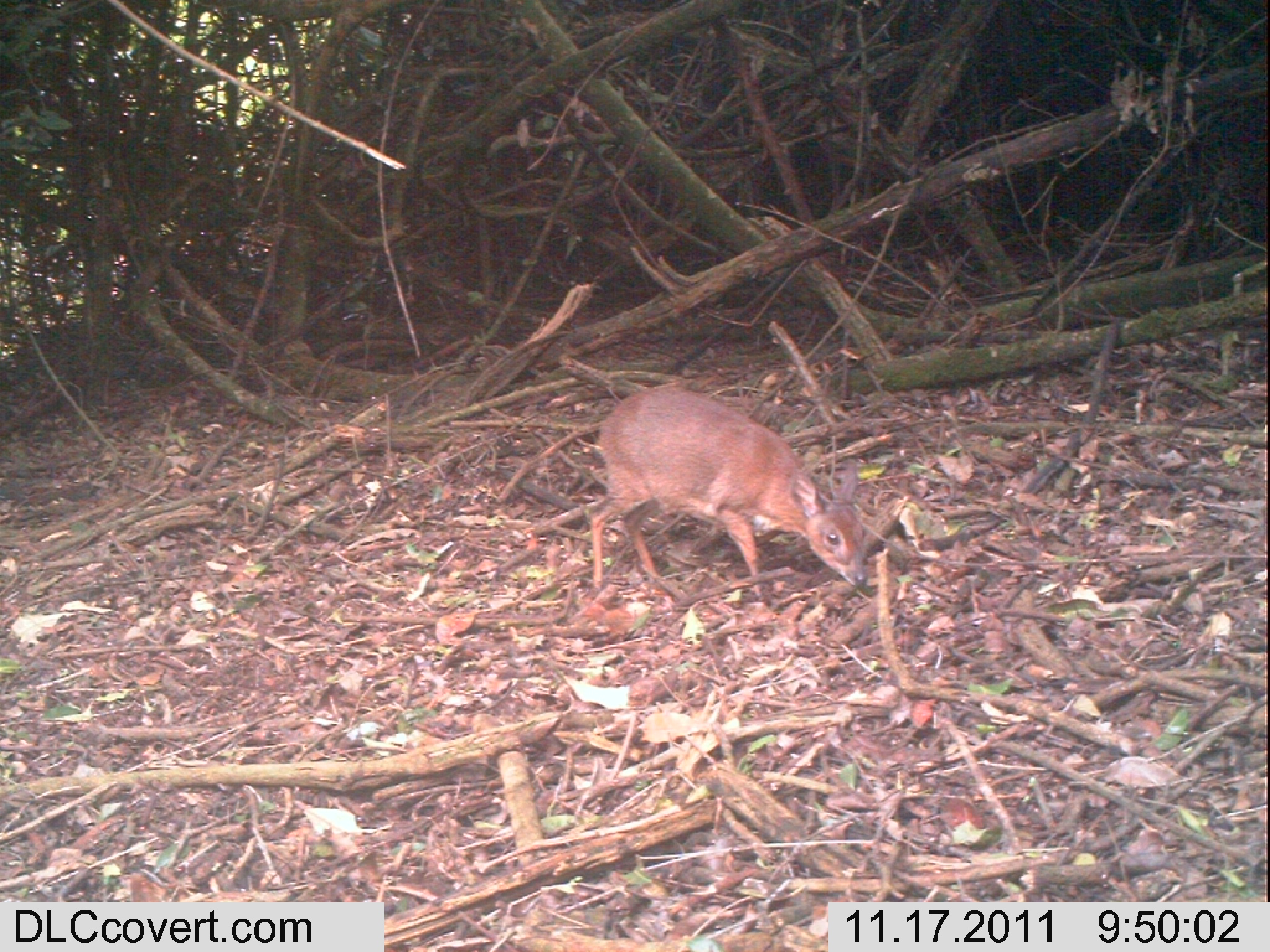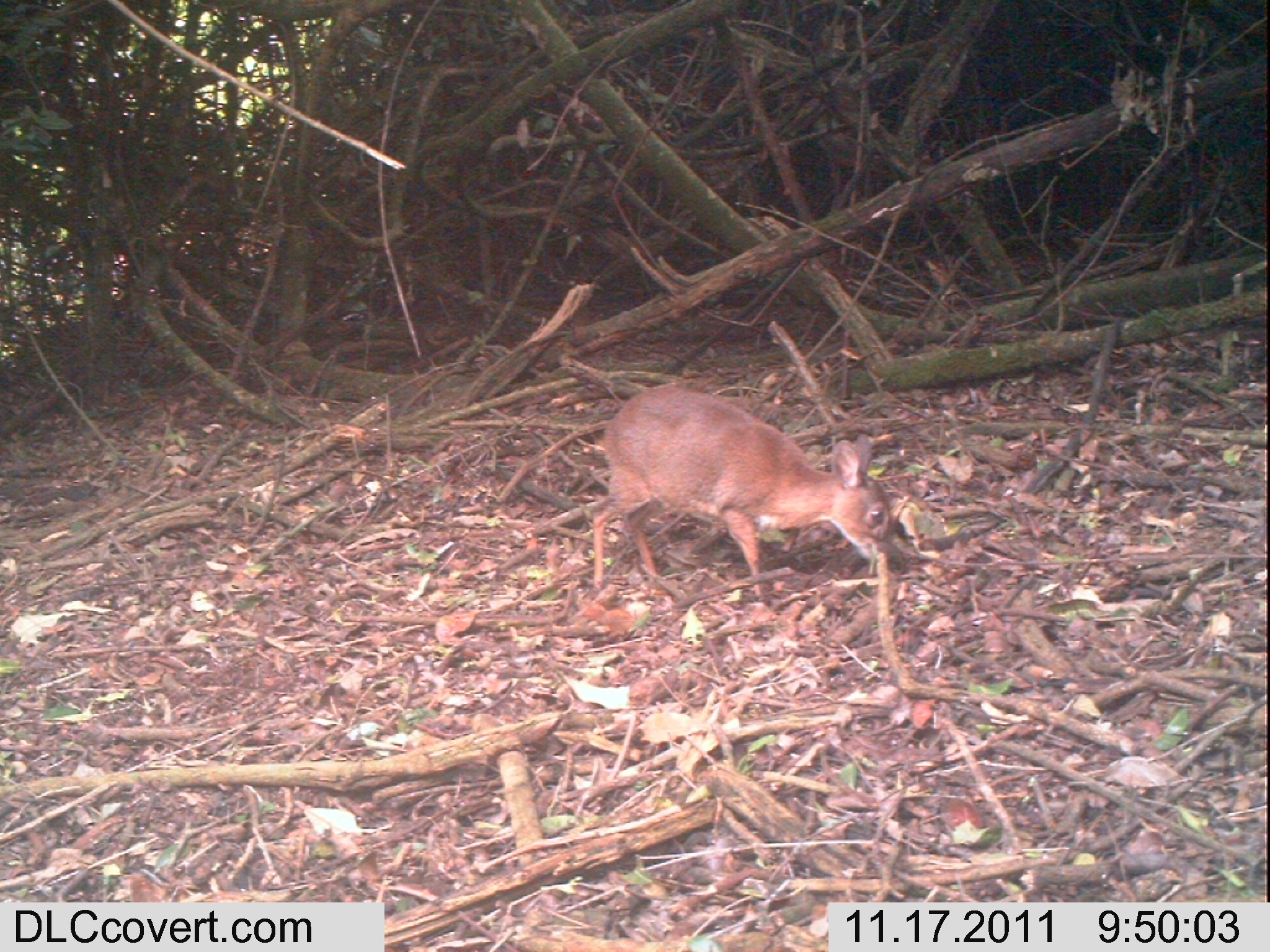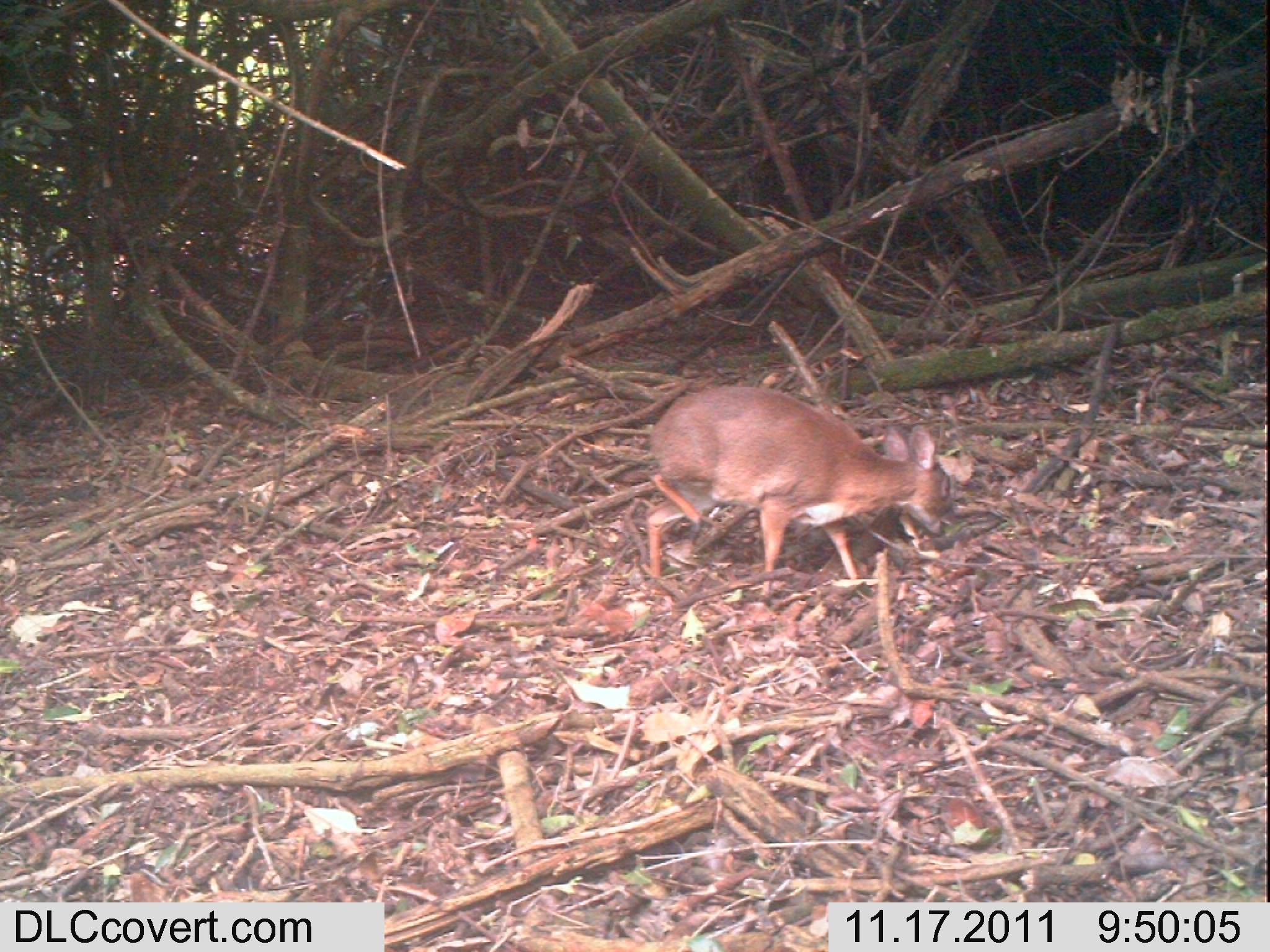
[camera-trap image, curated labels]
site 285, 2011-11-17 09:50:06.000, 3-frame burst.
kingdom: Animalia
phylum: Chordata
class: Mammalia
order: Artiodactyla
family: Bovidae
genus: Nesotragus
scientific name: Nesotragus moschatus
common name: suni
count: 1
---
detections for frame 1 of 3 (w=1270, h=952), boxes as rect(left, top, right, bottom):
nesotragus moschatus: rect(586, 381, 869, 602)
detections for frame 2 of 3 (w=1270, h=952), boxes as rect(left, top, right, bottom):
nesotragus moschatus: rect(588, 383, 893, 601)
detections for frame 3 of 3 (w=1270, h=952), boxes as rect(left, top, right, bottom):
nesotragus moschatus: rect(645, 383, 958, 601)